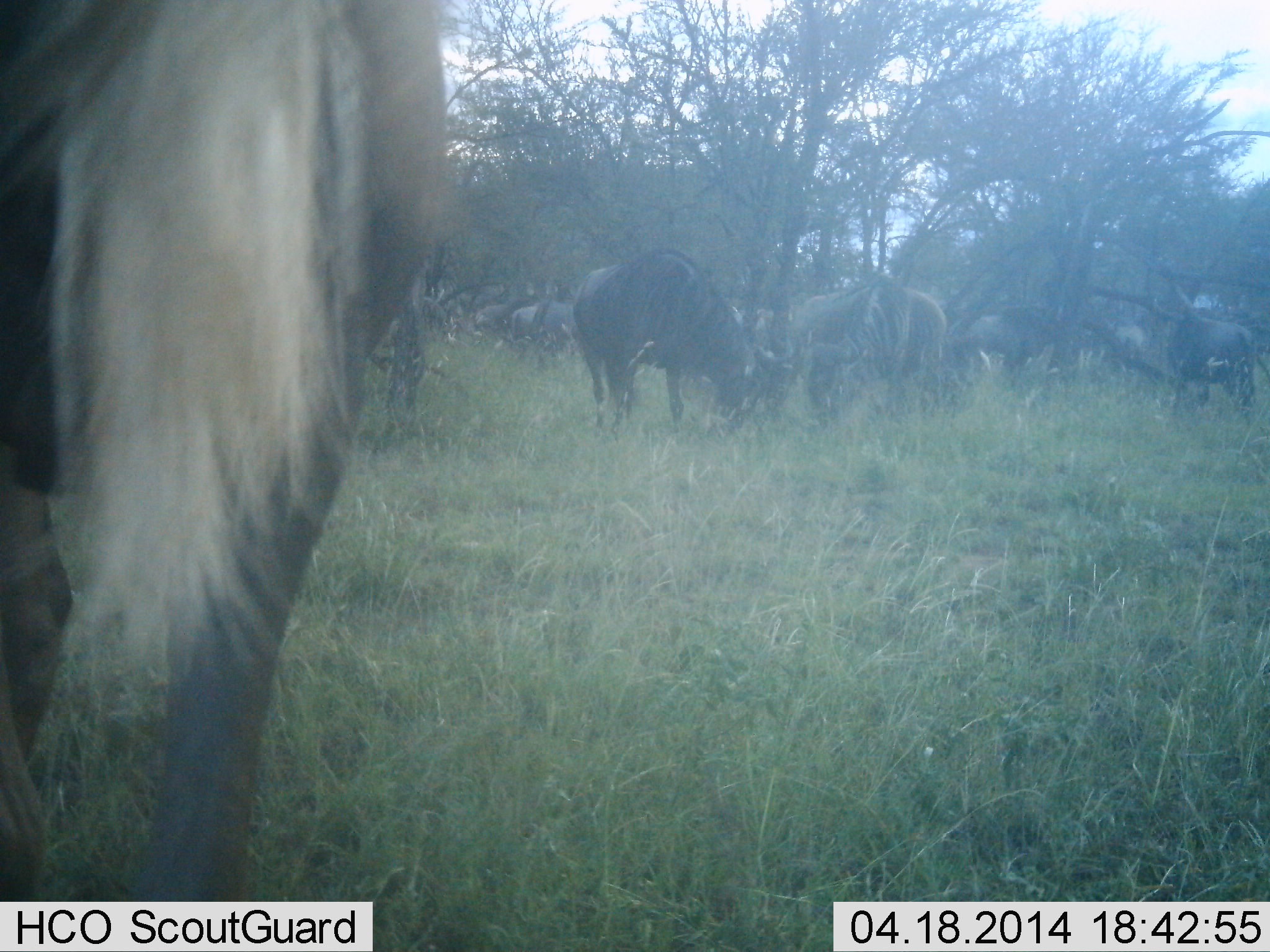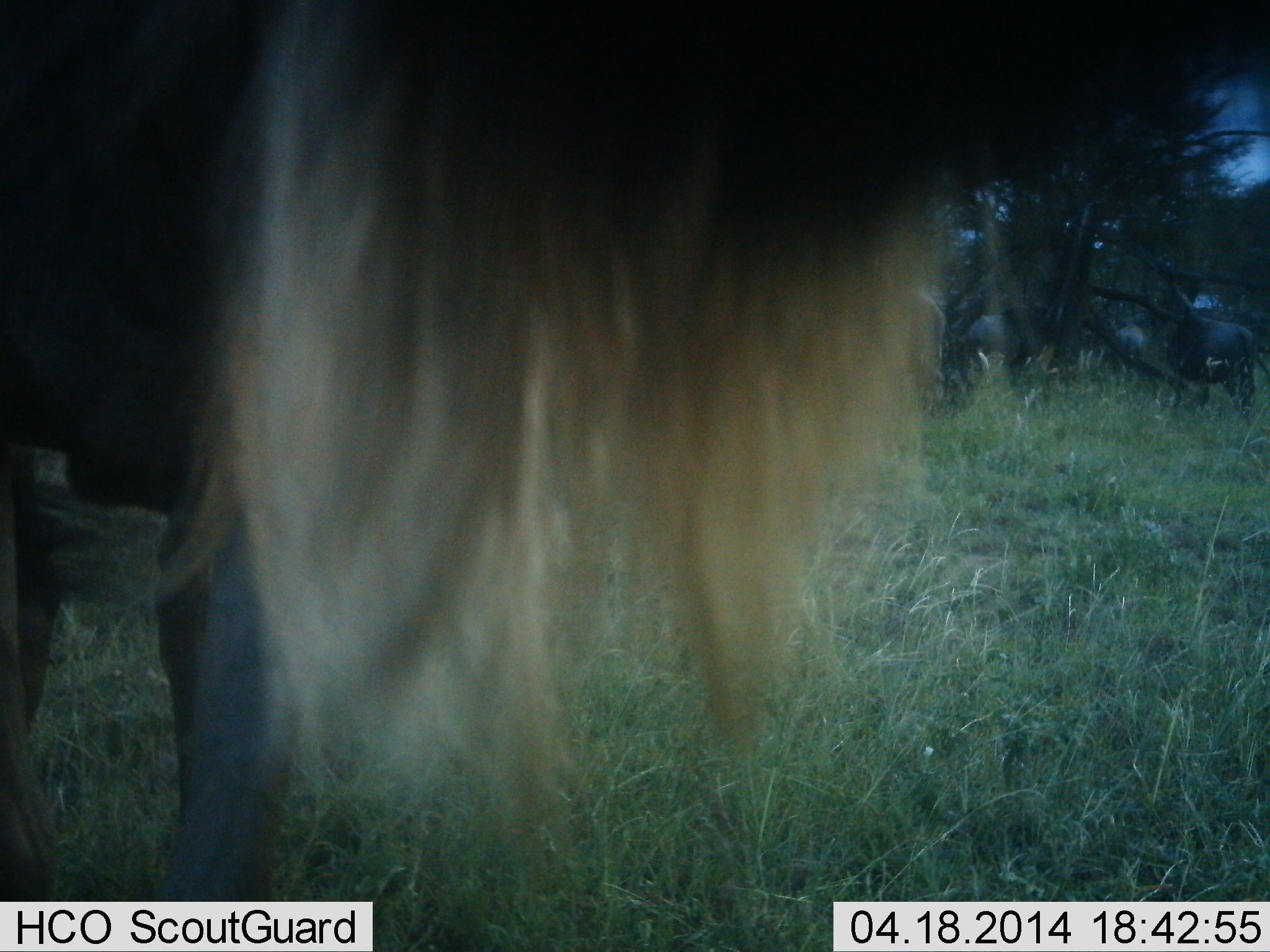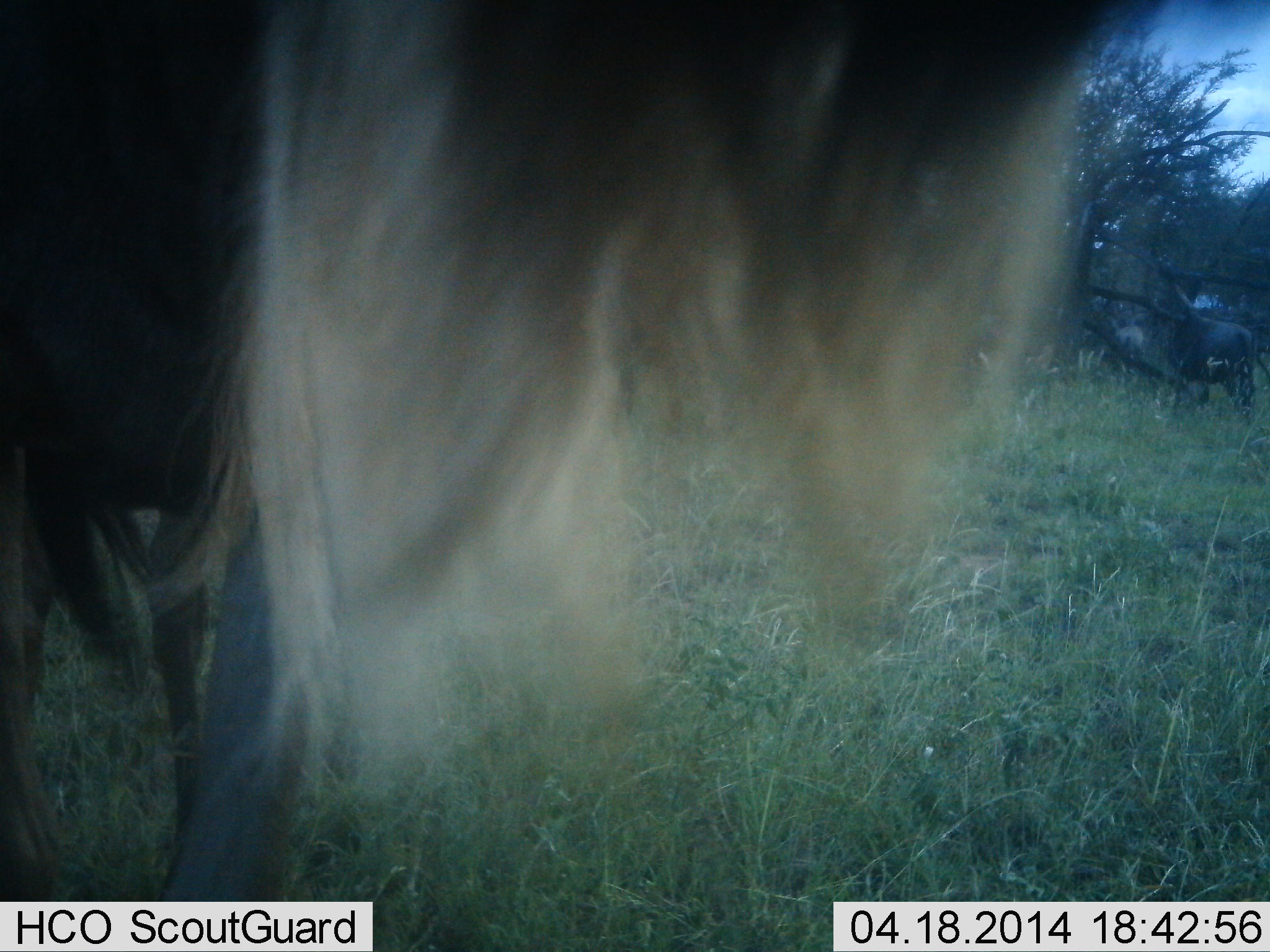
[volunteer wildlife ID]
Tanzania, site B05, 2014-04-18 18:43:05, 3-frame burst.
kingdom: Animalia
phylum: Chordata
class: Mammalia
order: Artiodactyla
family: Bovidae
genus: Connochaetes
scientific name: Connochaetes taurinus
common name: blue wildebeest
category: wildebeest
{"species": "wildebeest (blue wildebeest) (Connochaetes taurinus)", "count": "7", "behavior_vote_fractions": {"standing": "80%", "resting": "0%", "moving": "10%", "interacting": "10%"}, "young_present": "0%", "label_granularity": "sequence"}